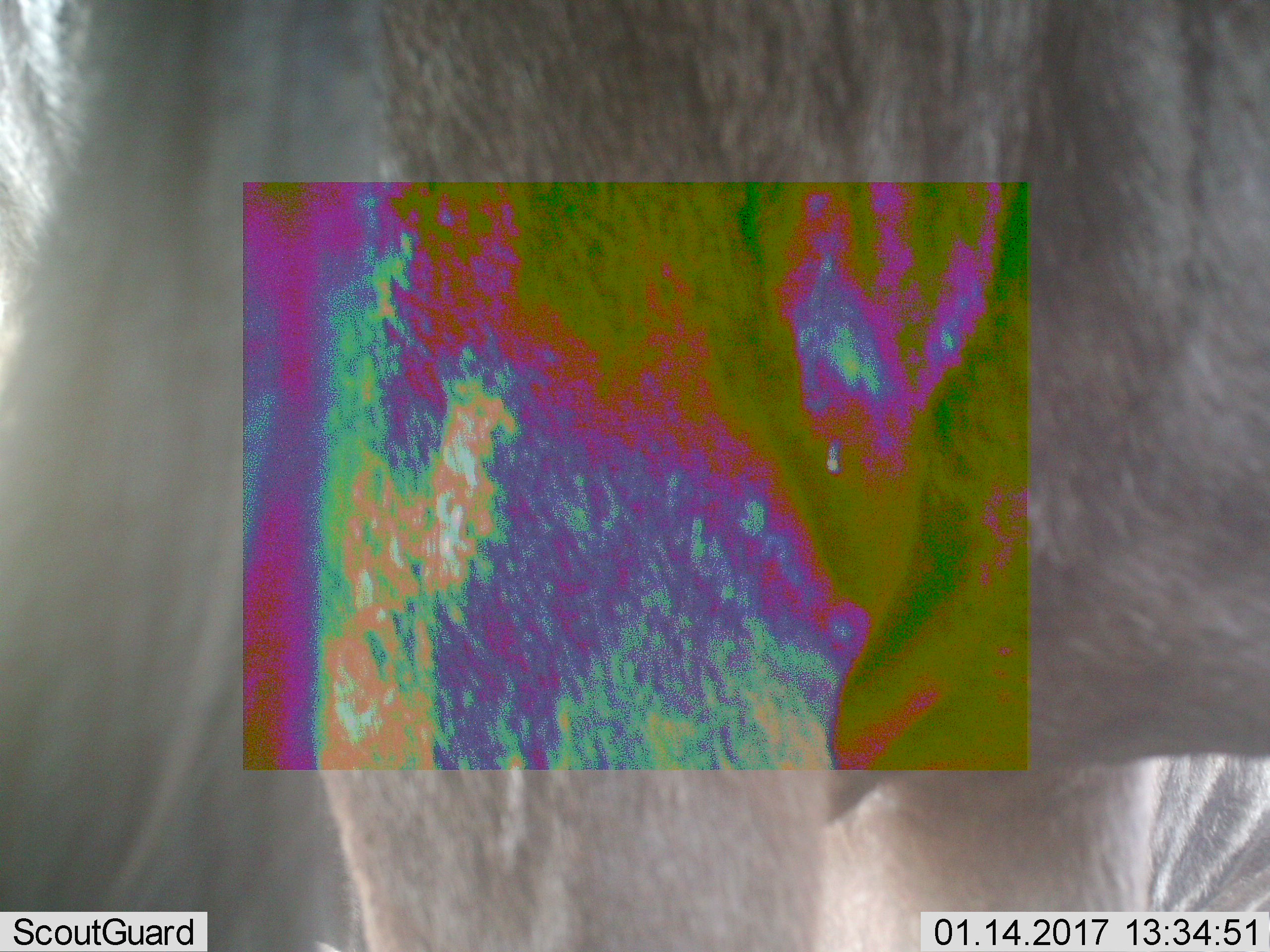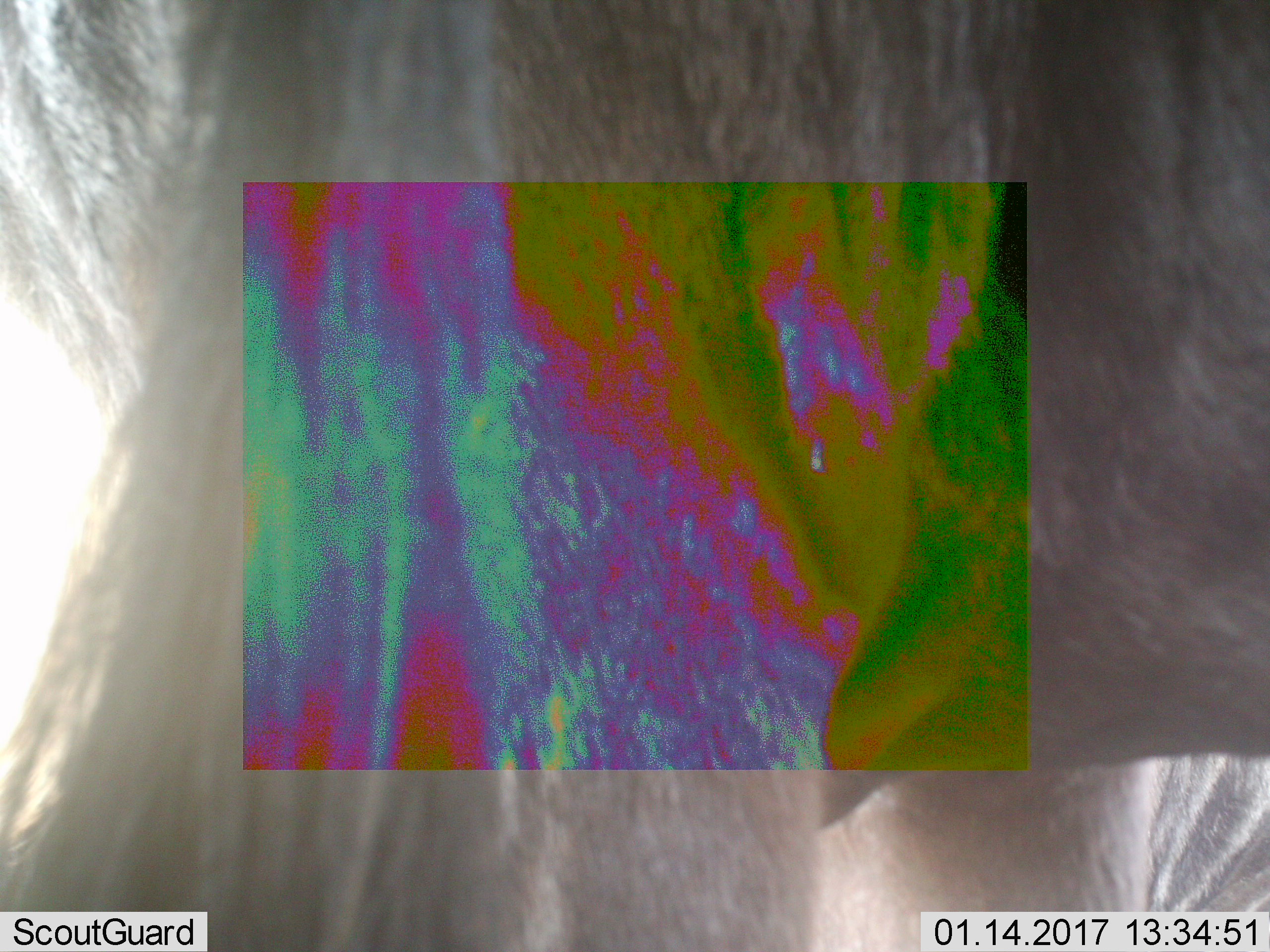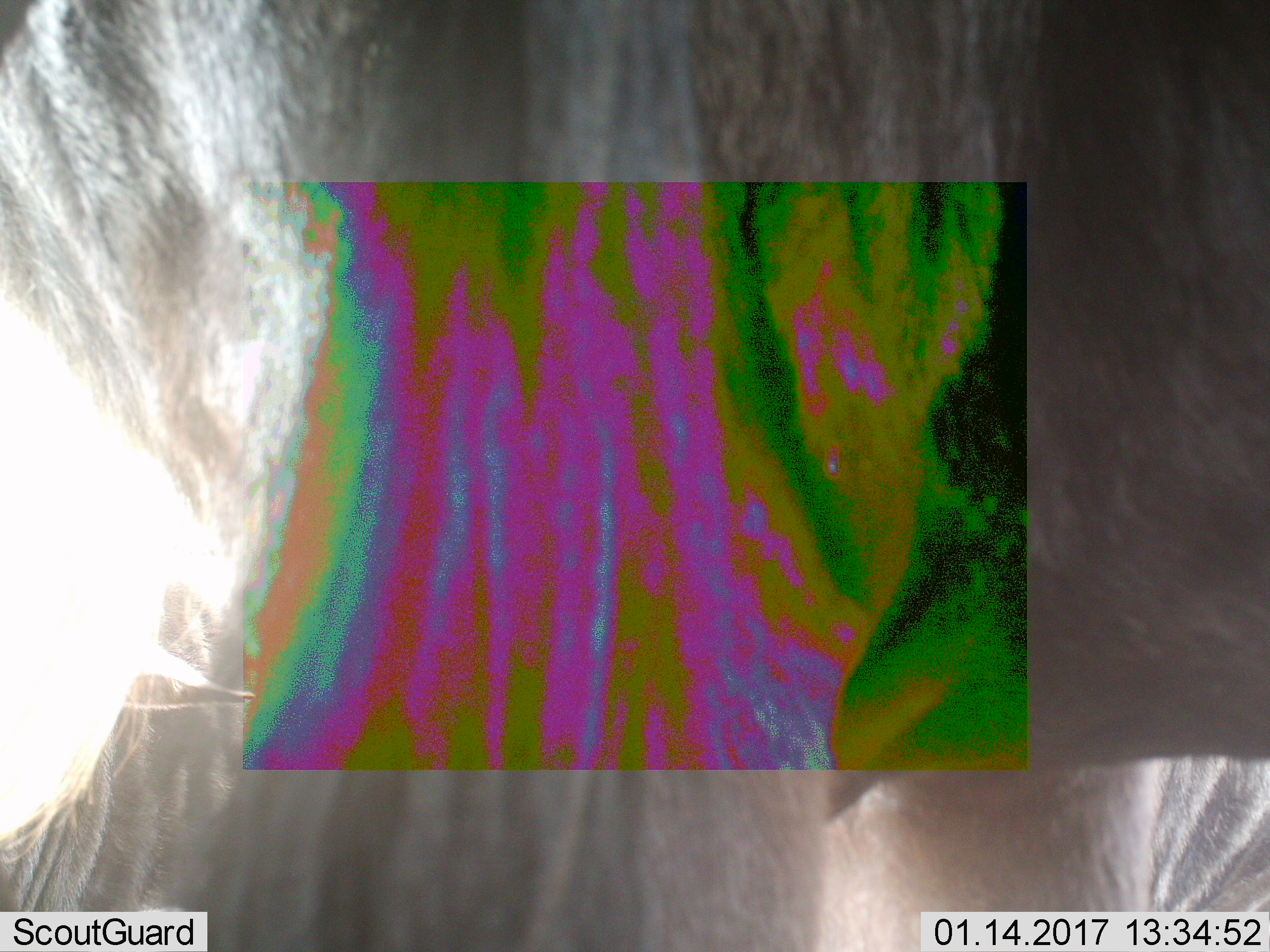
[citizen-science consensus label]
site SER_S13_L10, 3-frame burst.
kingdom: Animalia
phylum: Chordata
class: Mammalia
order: Artiodactyla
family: Bovidae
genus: Connochaetes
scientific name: Connochaetes taurinus taurinus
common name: blue wildebeest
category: wildebeestblue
Wildebeestblue (blue wildebeest) (Connochaetes taurinus taurinus), count 2. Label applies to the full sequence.